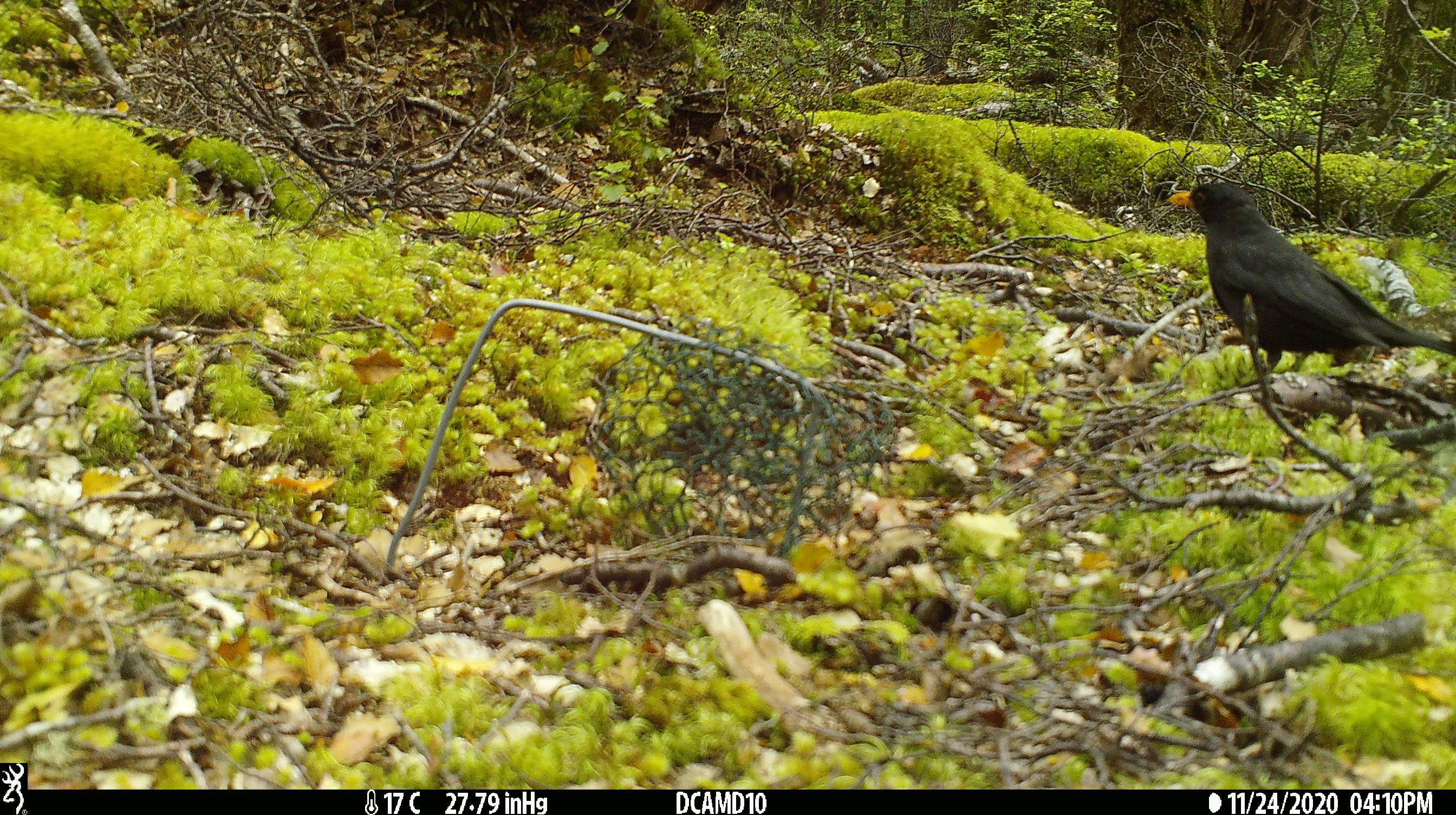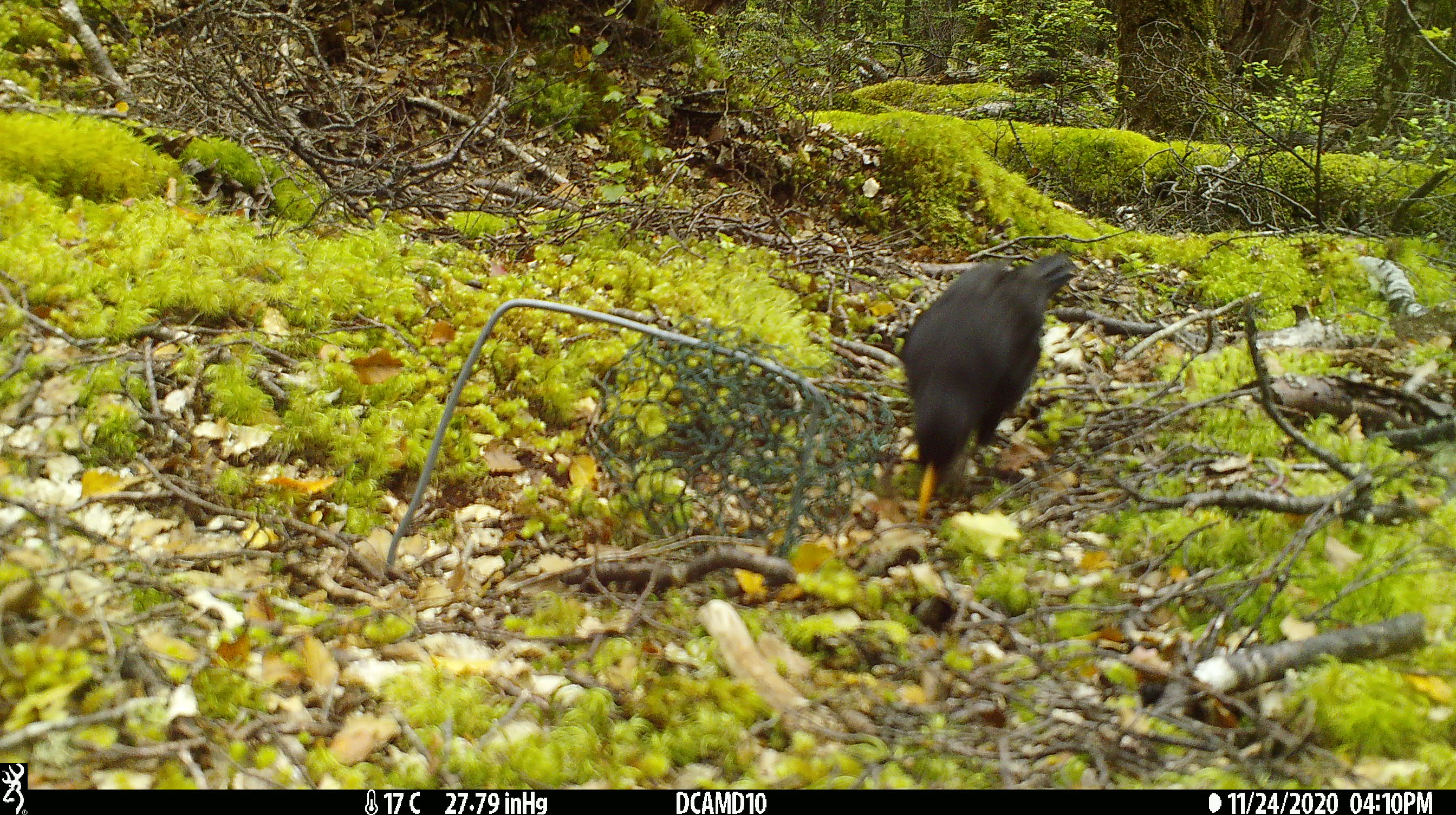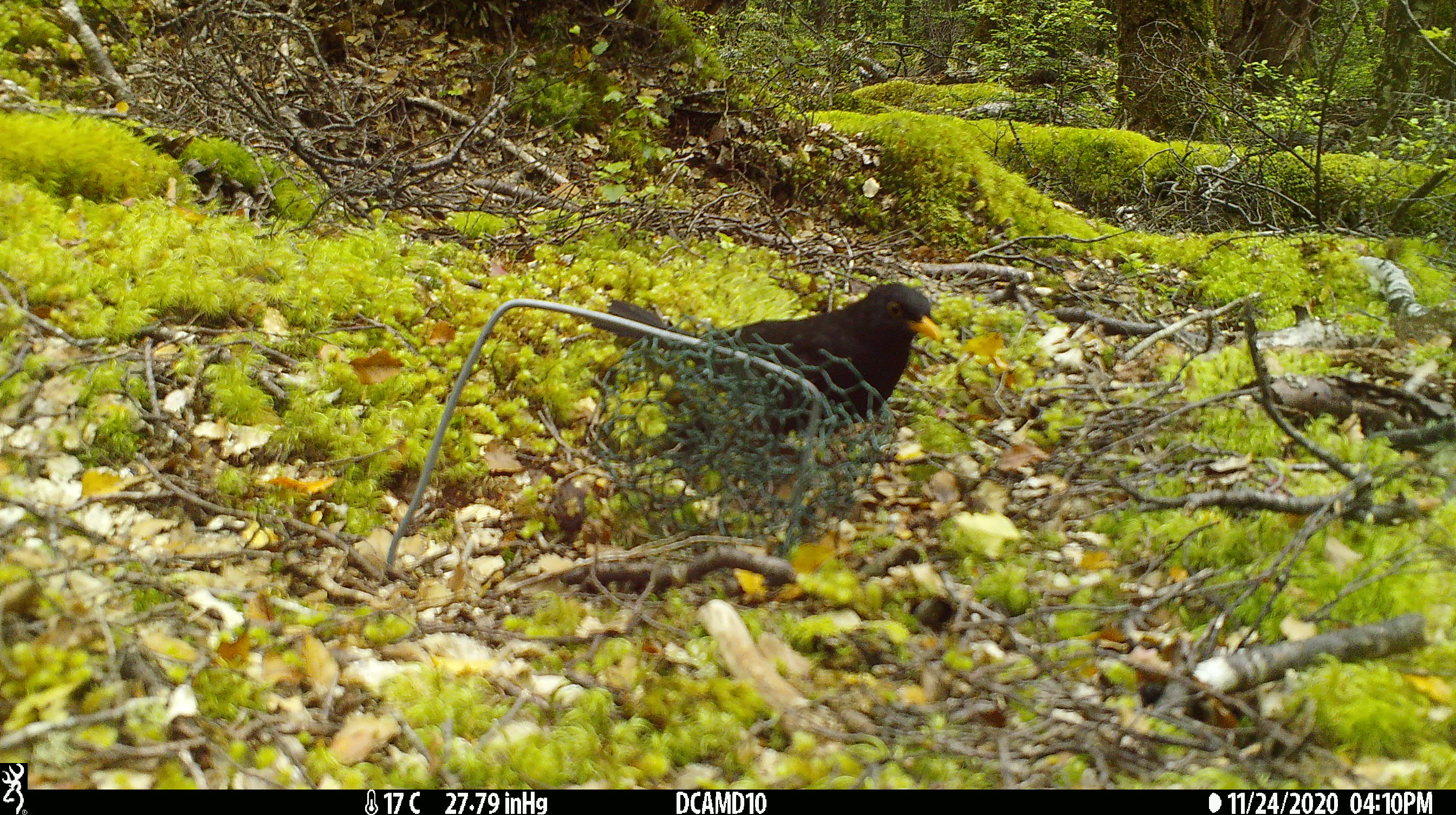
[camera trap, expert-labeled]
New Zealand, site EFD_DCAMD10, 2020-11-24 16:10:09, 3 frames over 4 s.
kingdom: Animalia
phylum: Chordata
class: Aves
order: Passeriformes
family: Turdidae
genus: Turdus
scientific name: Turdus merula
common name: eurasian blackbird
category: blackbird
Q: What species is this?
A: Blackbird (eurasian blackbird) (Turdus merula).